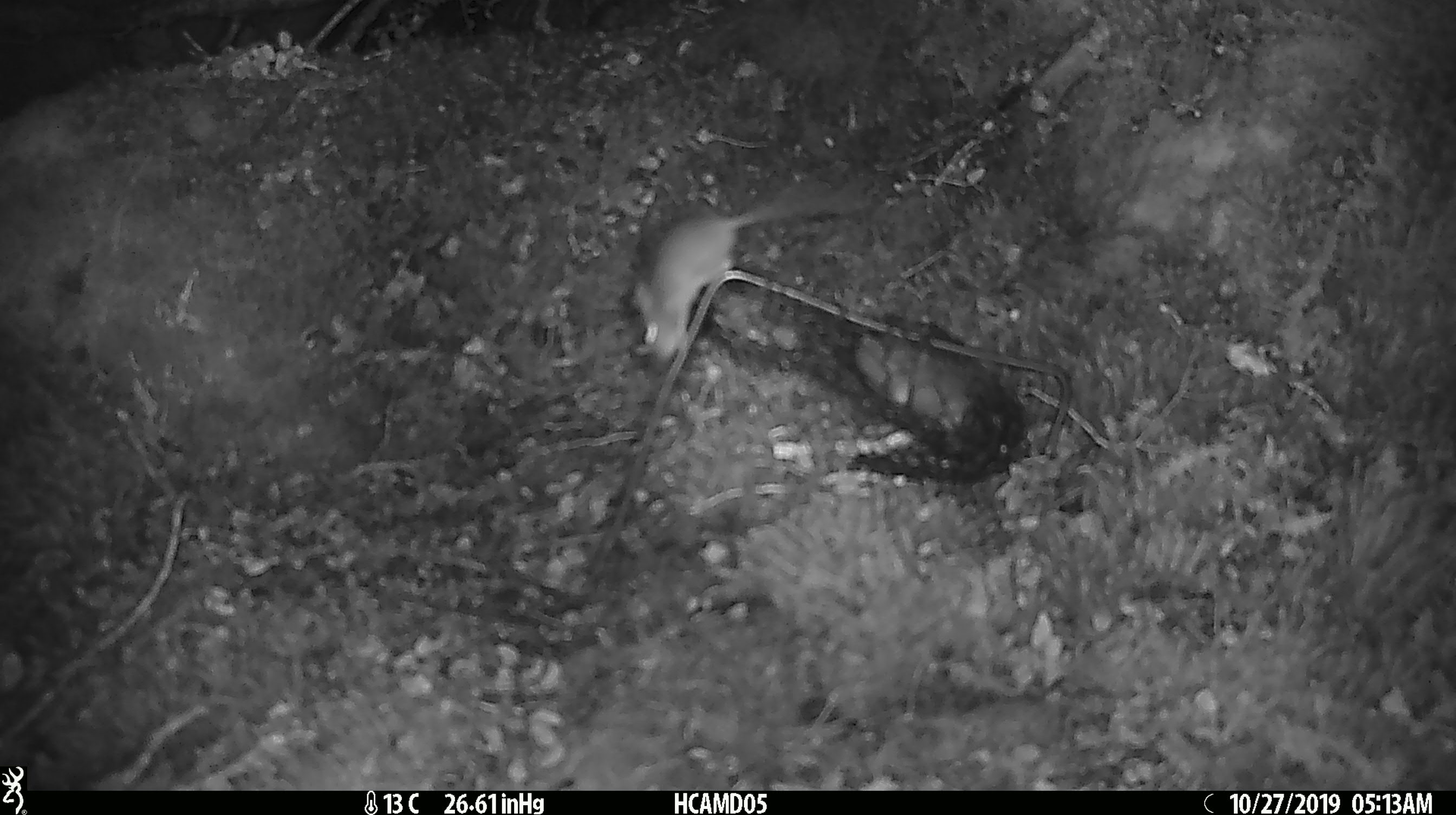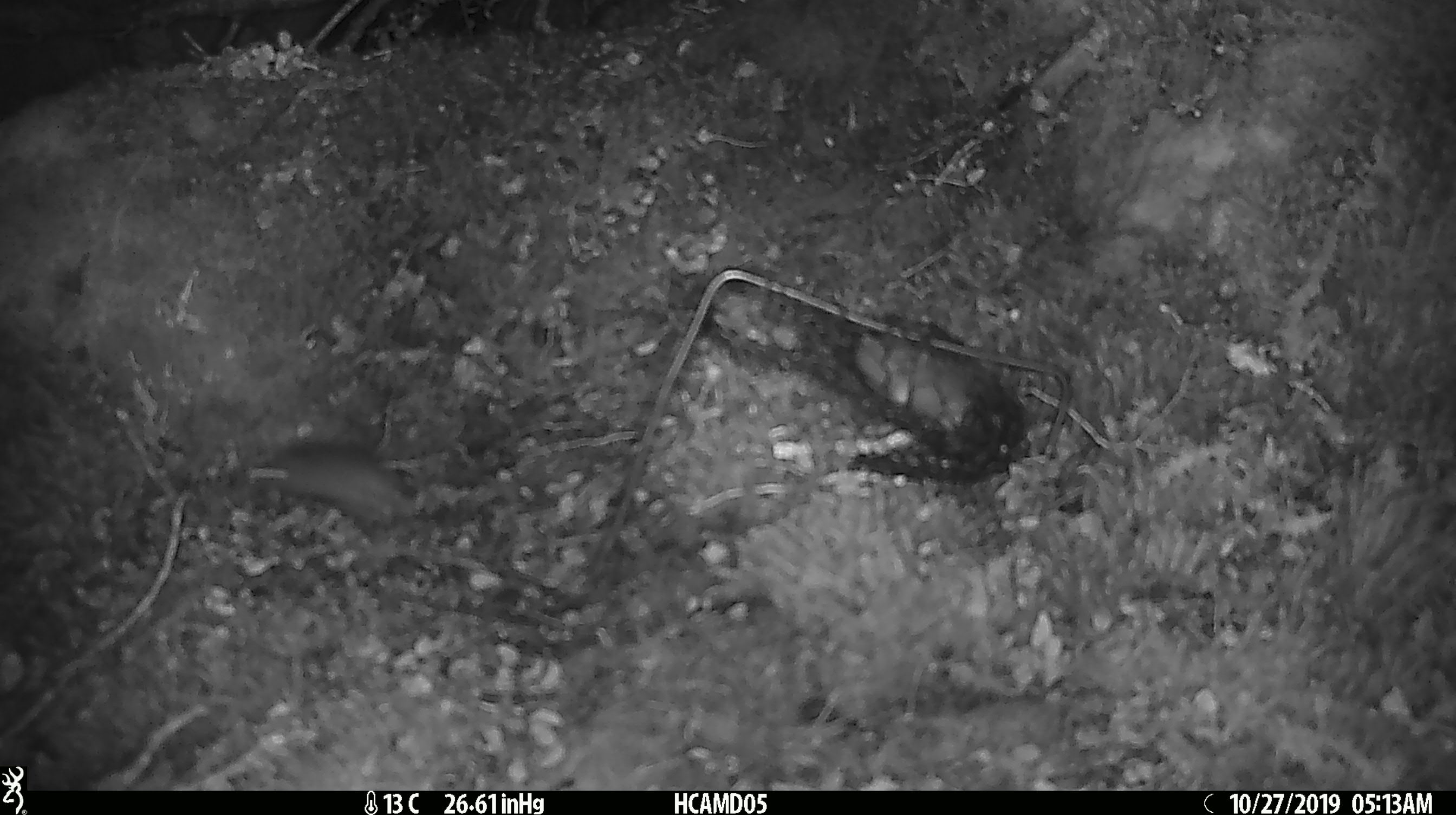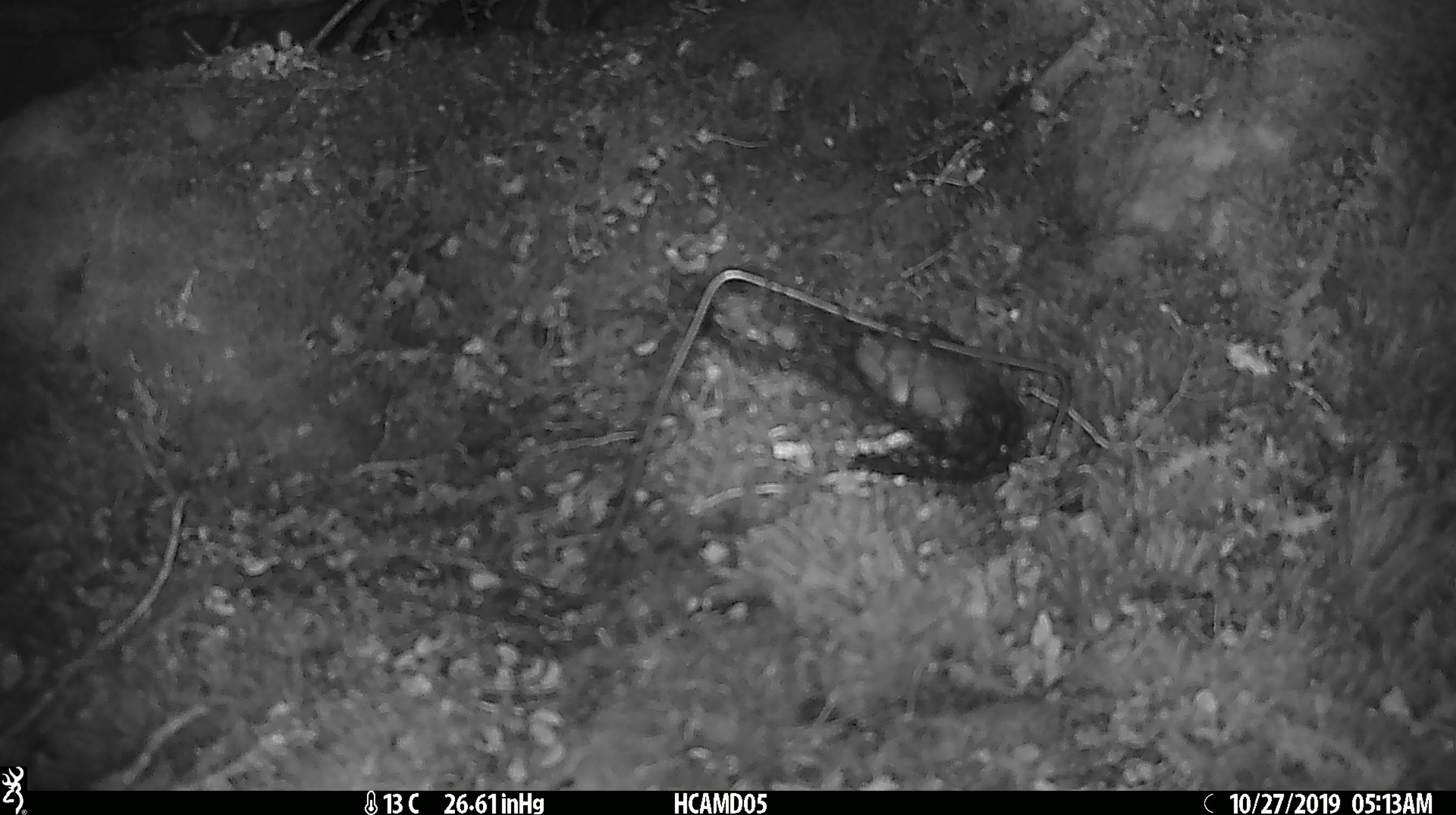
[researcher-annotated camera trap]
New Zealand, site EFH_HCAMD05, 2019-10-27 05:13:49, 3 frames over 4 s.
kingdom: Animalia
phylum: Chordata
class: Mammalia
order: Rodentia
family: Muridae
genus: Mus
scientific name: Mus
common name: mouse